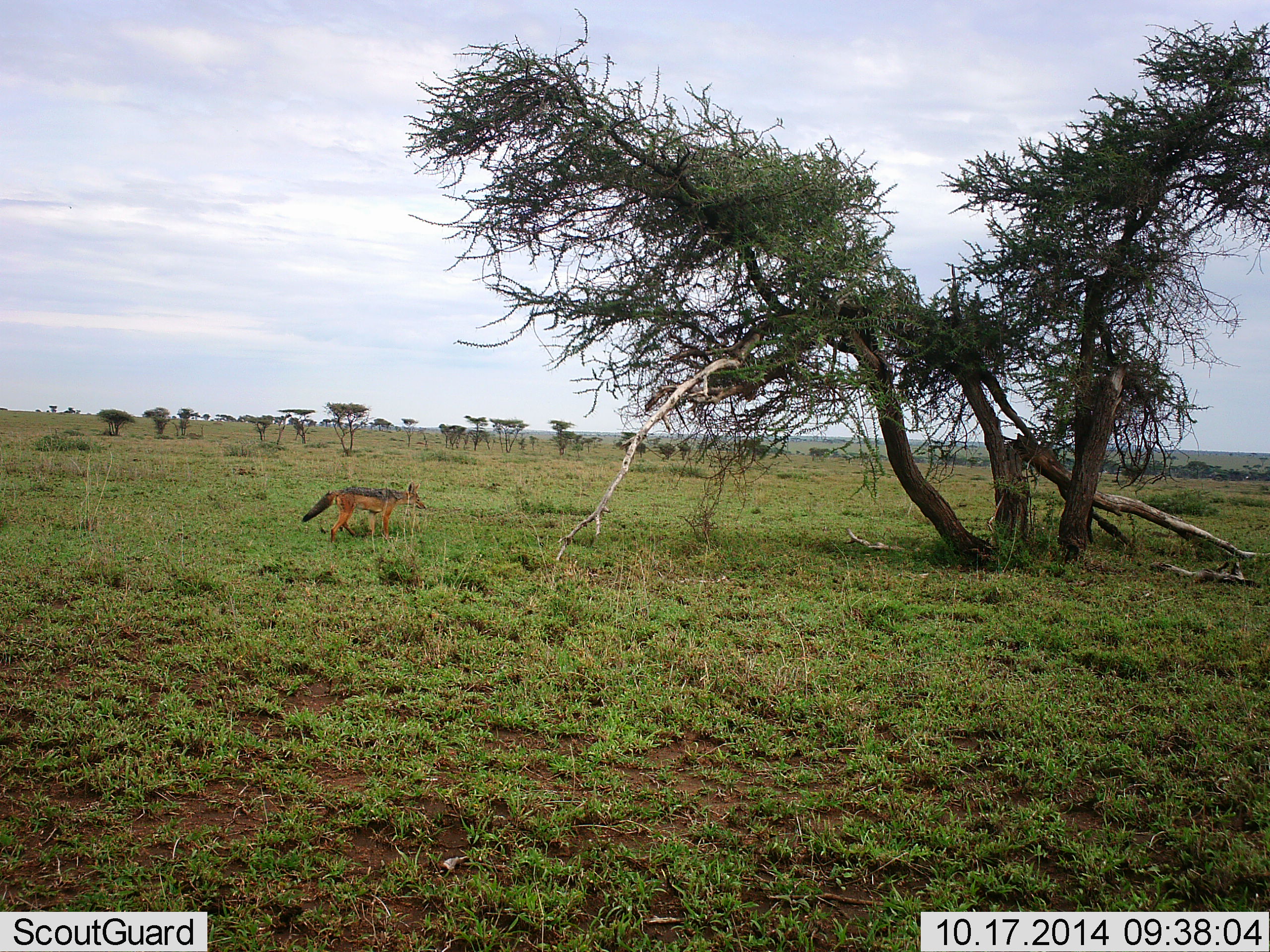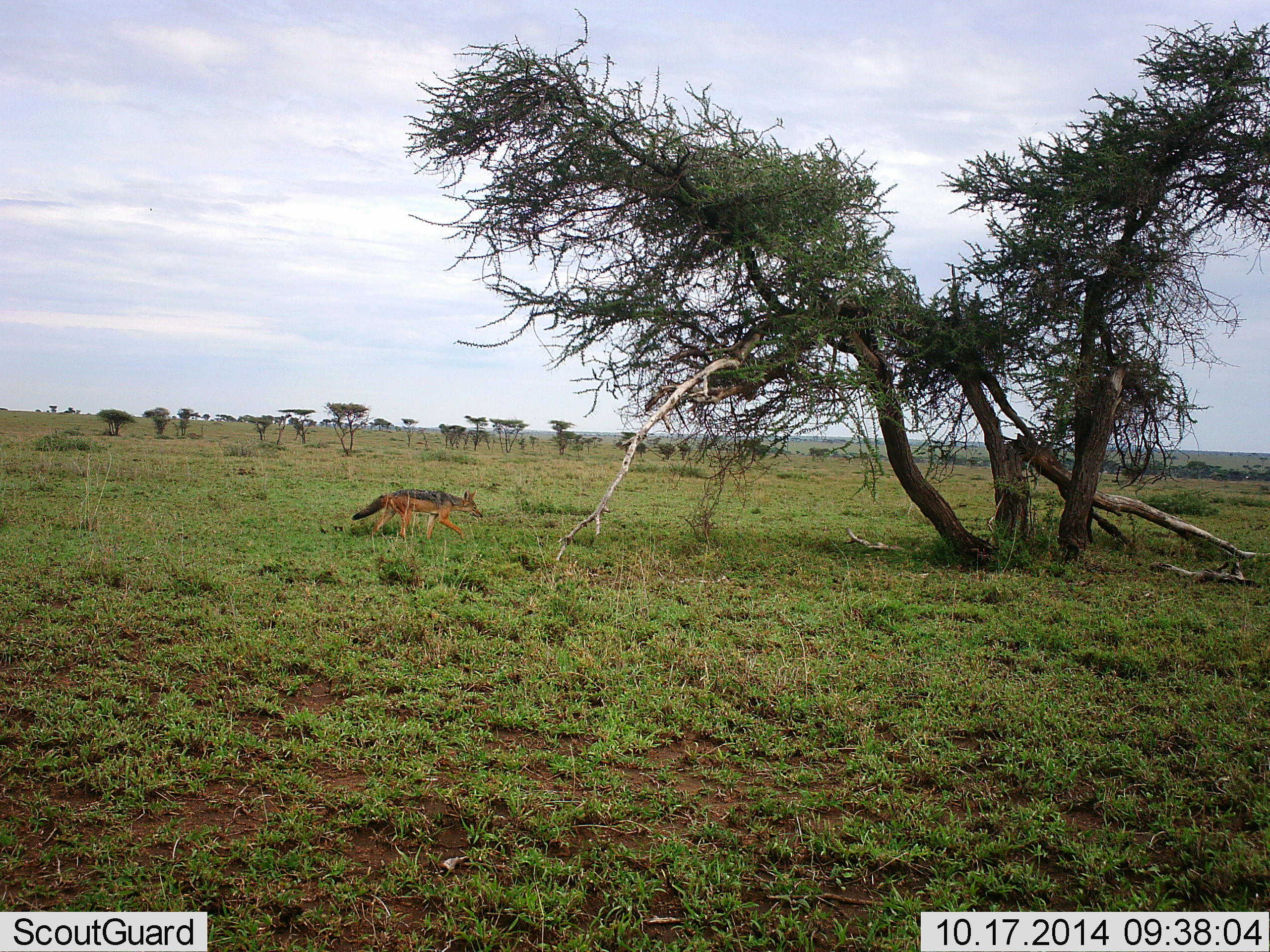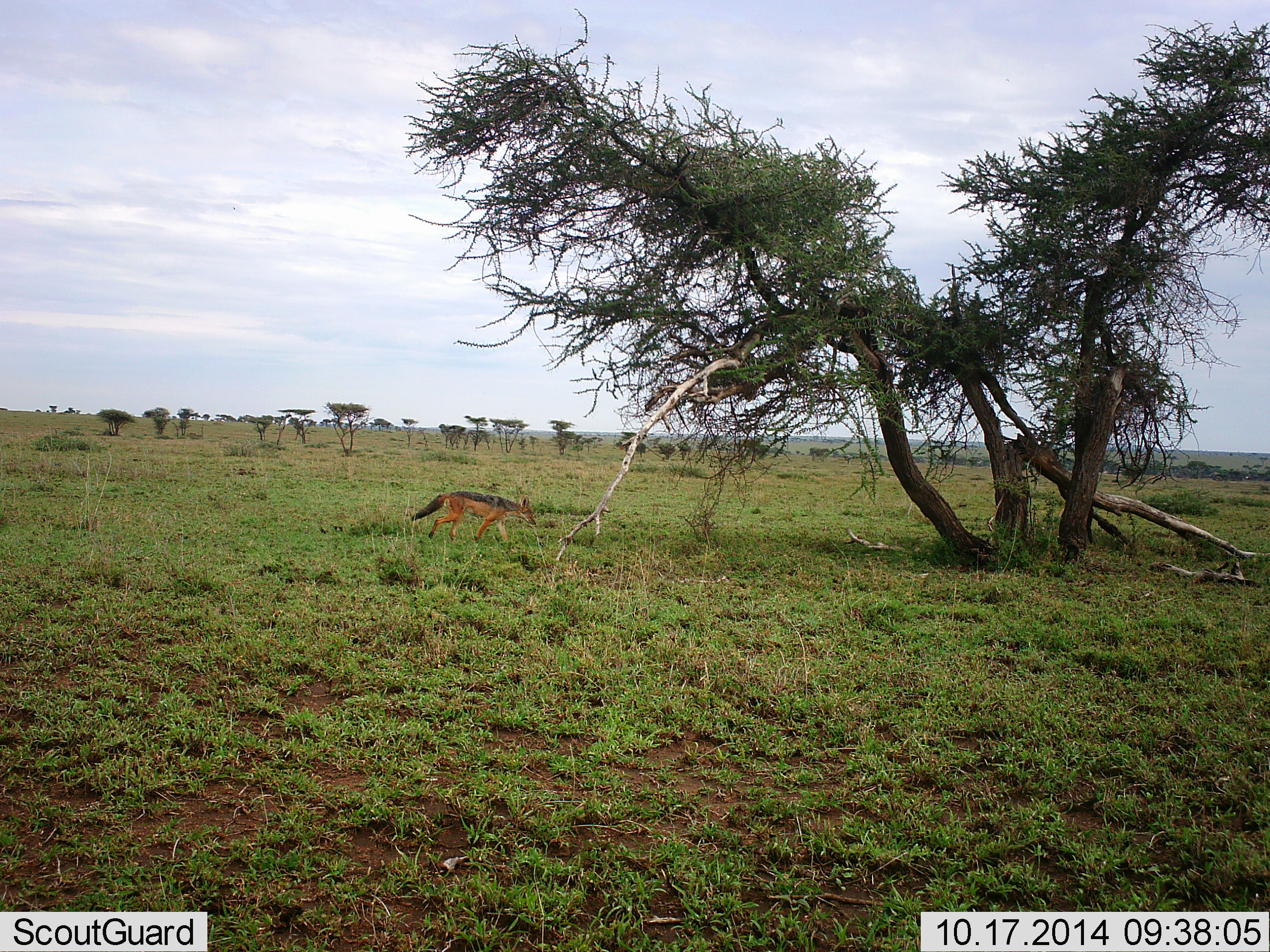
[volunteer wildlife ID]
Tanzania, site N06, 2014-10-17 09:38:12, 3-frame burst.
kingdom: Animalia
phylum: Chordata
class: Mammalia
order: Carnivora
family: Canidae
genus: Lupulella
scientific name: Lupulella mesomelas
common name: black-backed jackal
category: jackal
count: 1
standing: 0%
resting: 0%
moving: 100%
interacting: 0%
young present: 0%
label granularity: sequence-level